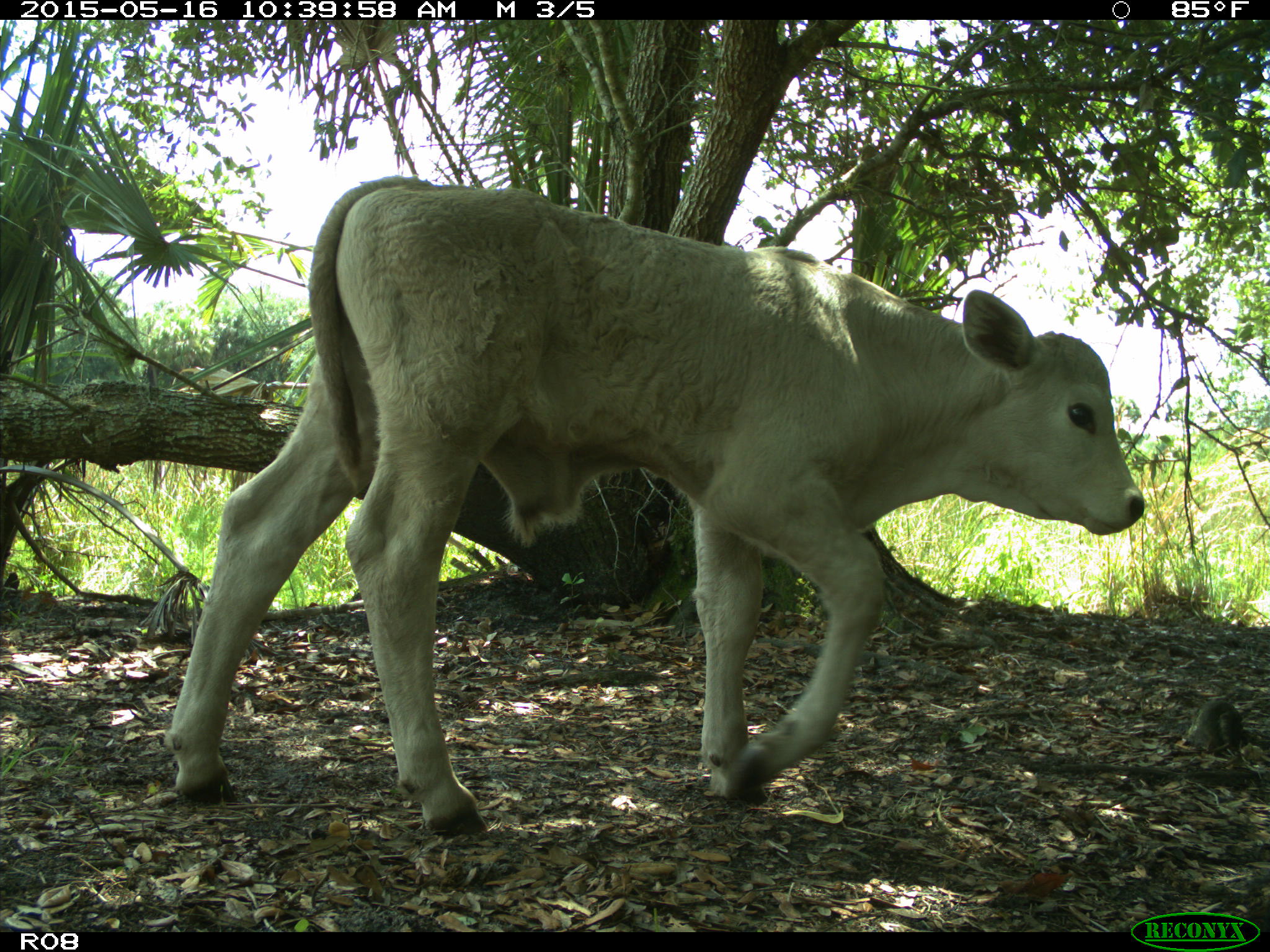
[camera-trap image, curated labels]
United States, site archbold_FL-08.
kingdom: Animalia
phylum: Chordata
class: Mammalia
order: Artiodactyla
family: Bovidae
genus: Bos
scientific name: Bos taurus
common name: domestic cow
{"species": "Bos taurus (domestic cow)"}